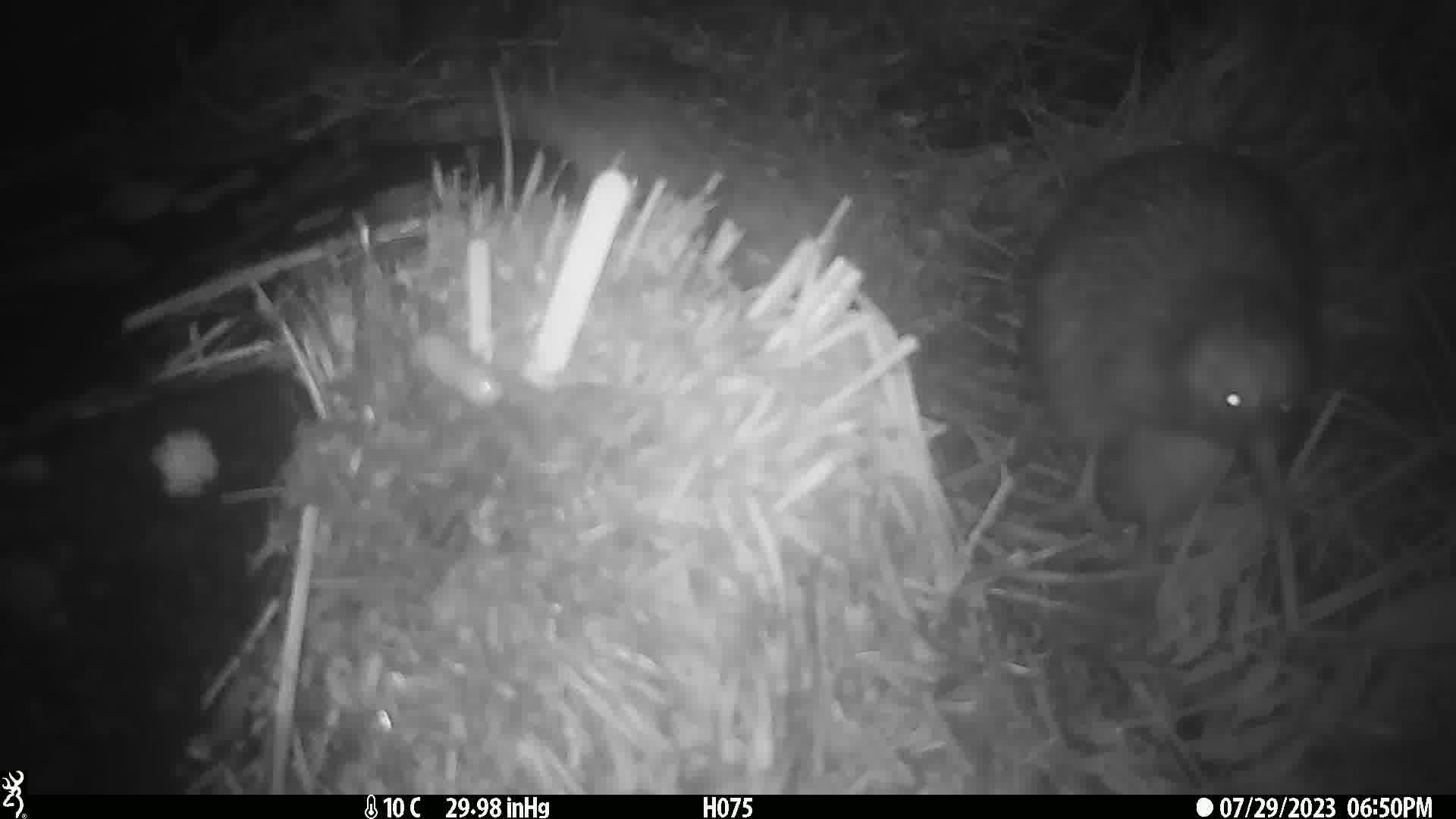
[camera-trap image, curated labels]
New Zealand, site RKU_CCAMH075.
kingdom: Animalia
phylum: Chordata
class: Aves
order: Apterygiformes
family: Apterygidae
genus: Apteryx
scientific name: Apteryx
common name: kiwi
Kiwi (Apteryx).